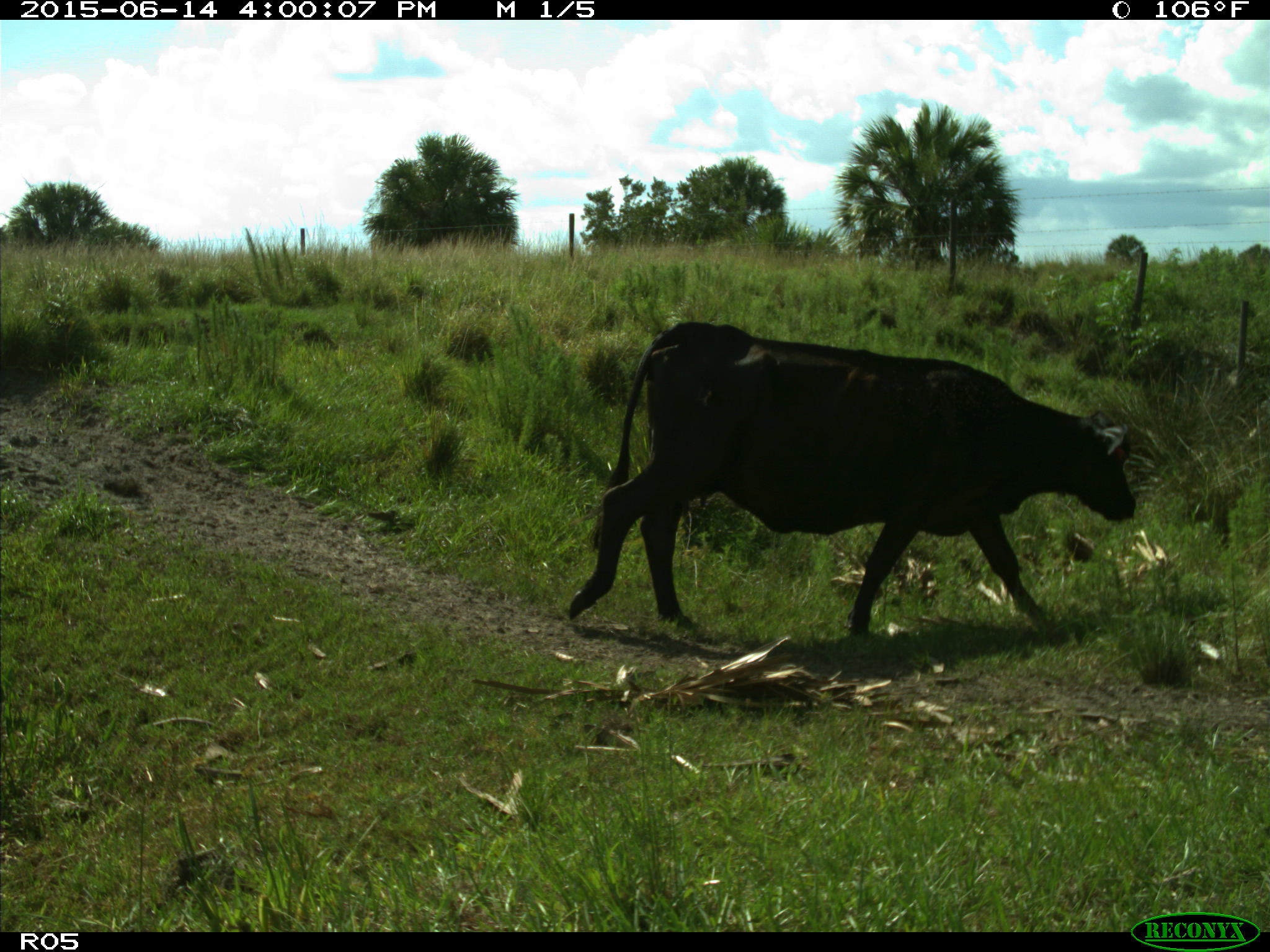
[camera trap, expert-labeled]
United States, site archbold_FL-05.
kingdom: Animalia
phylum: Chordata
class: Mammalia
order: Artiodactyla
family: Bovidae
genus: Bos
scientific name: Bos taurus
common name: domestic cow